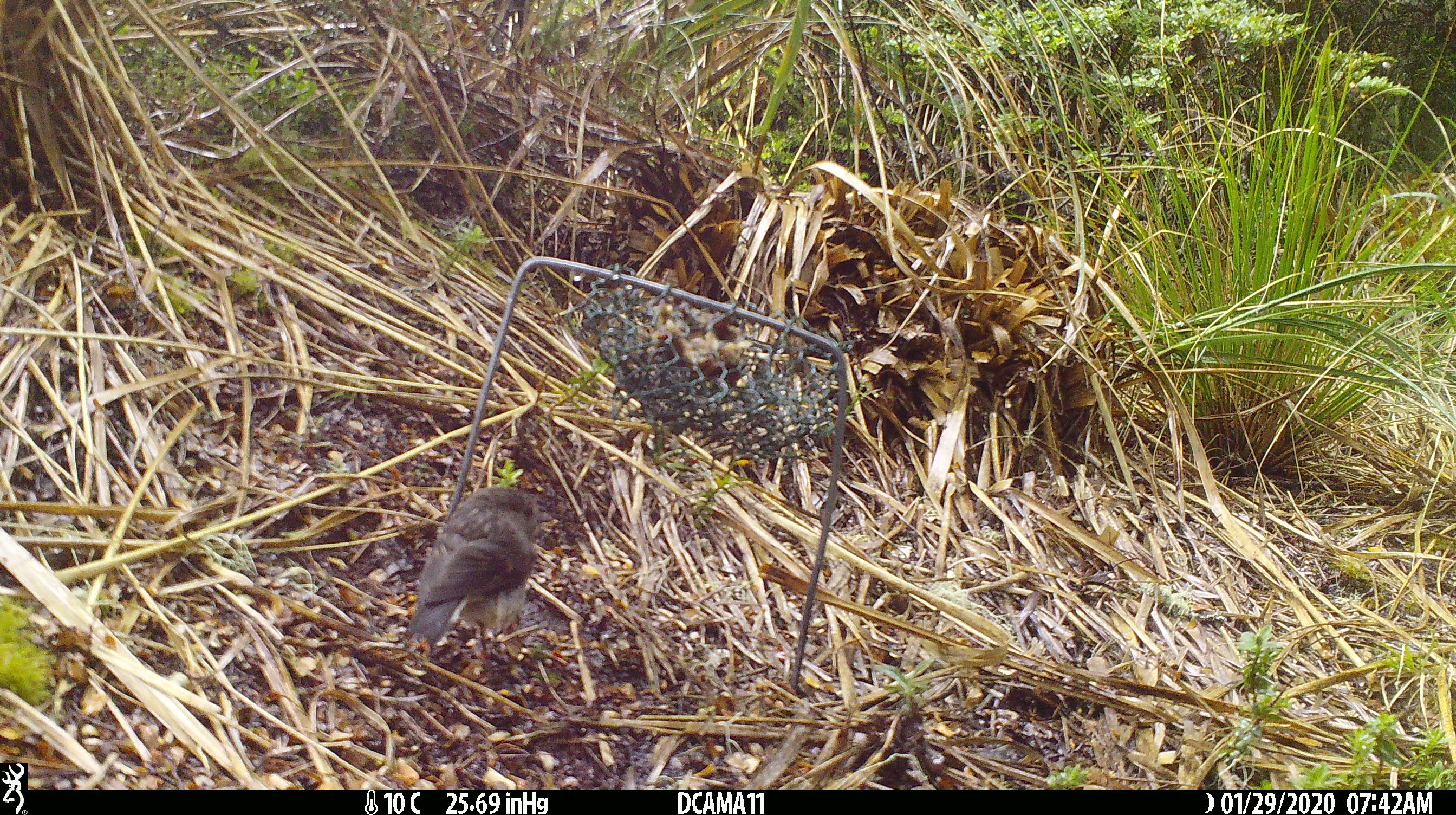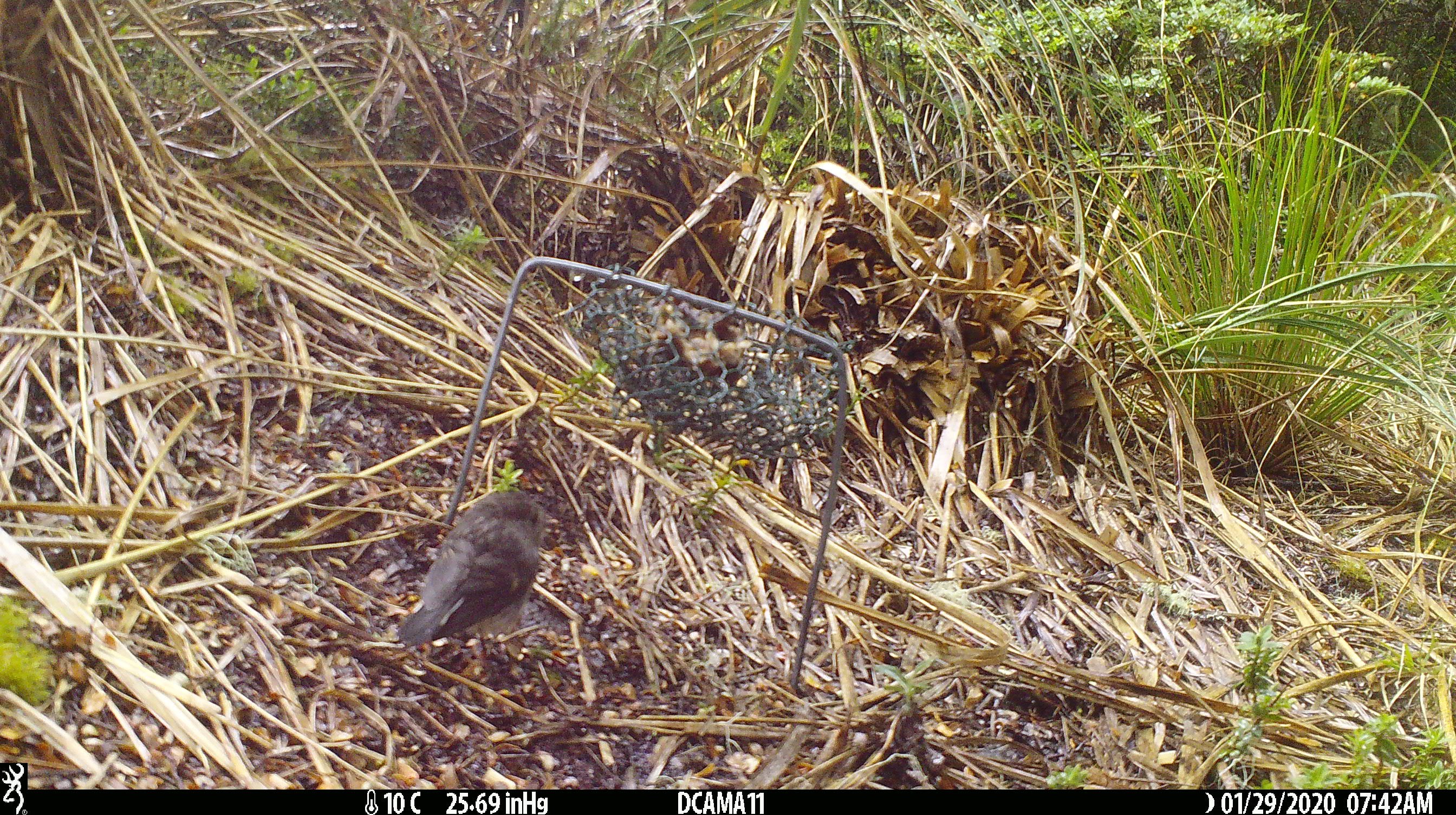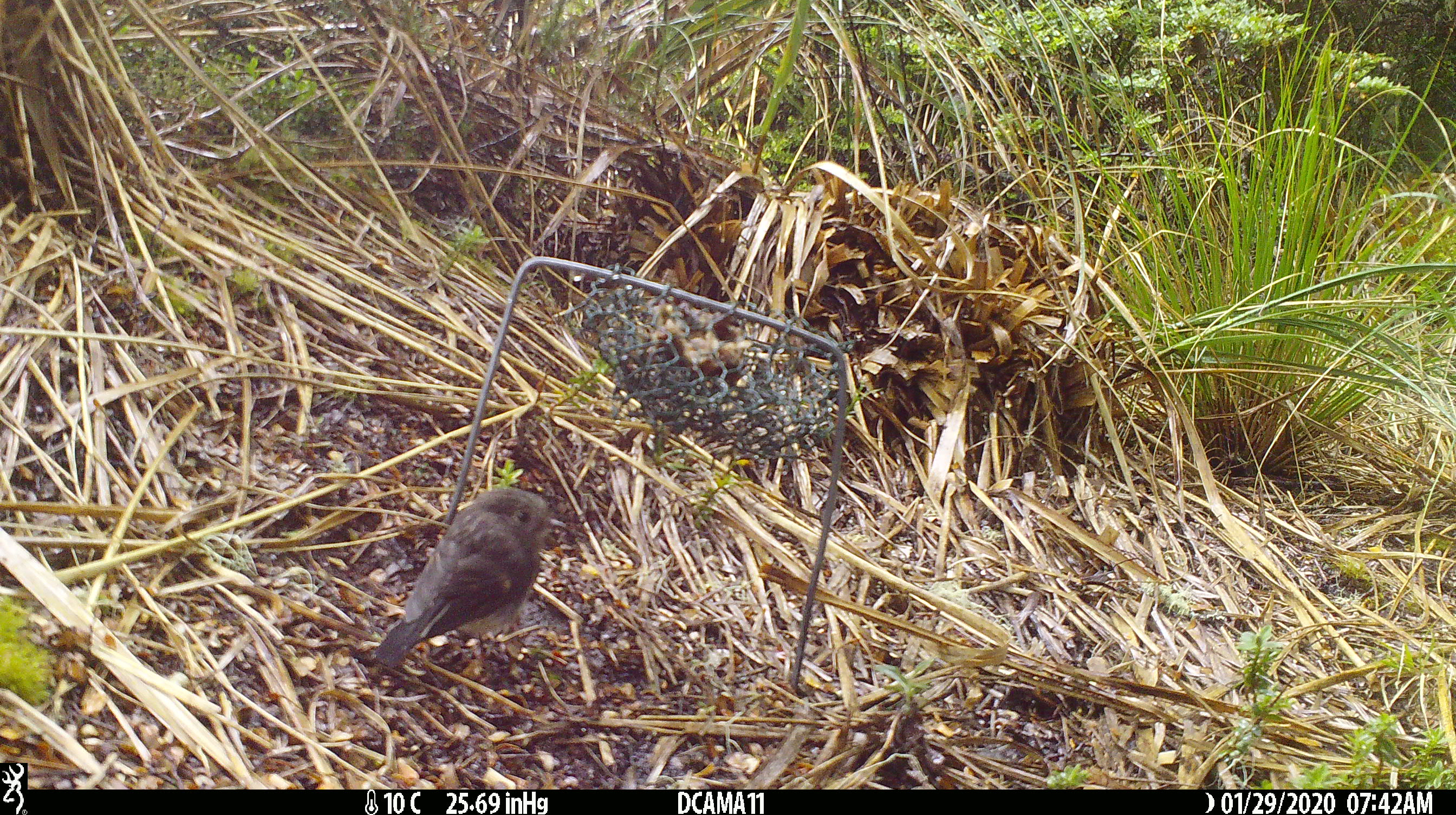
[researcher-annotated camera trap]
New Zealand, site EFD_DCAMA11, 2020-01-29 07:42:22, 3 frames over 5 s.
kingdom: Animalia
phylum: Chordata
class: Aves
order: Passeriformes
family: Petroicidae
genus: Petroica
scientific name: Petroica macrocephala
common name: tomtit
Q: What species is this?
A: Tomtit (Petroica macrocephala).